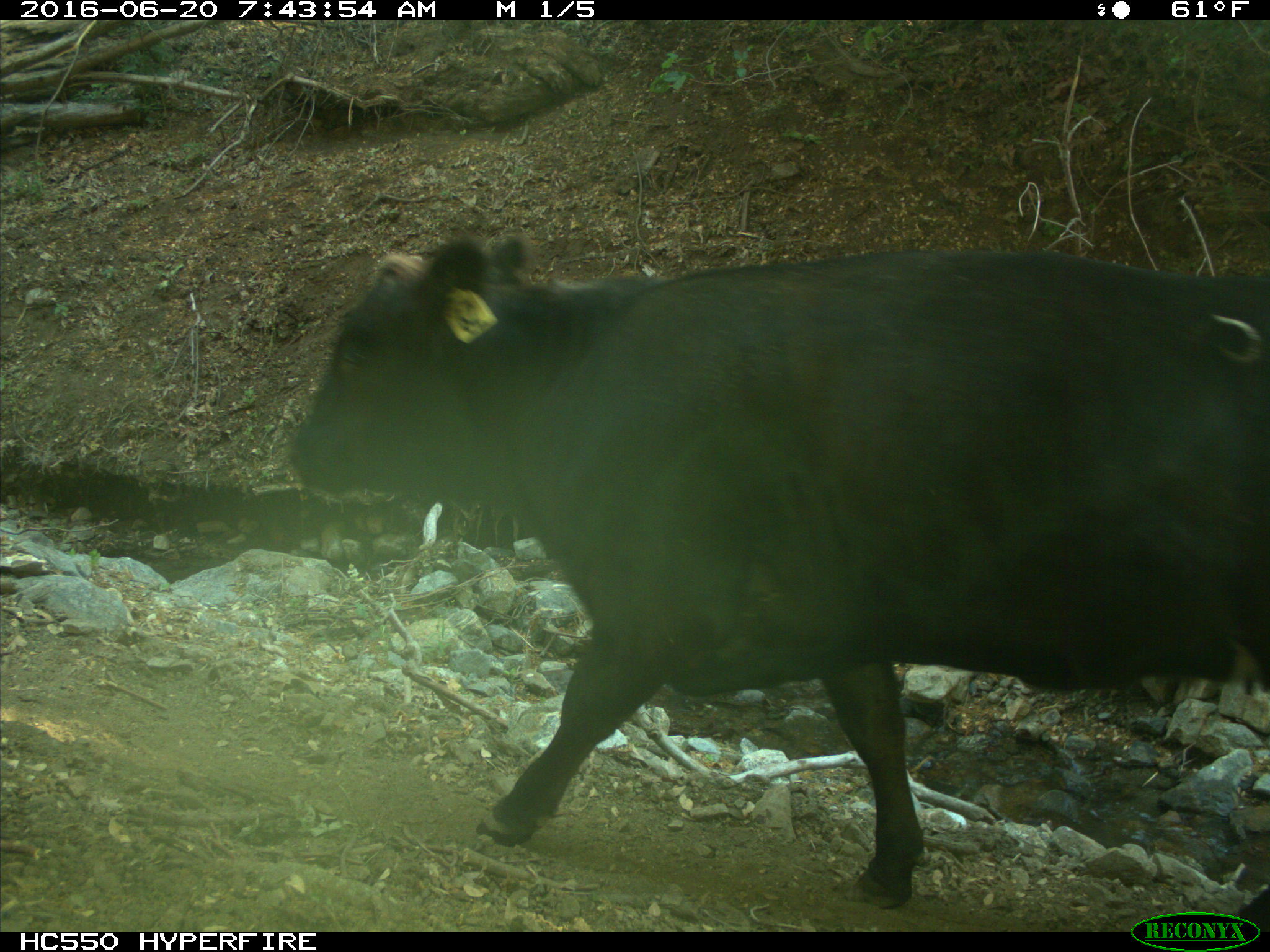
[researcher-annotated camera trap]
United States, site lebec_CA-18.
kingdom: Animalia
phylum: Chordata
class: Mammalia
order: Artiodactyla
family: Bovidae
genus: Bos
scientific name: Bos taurus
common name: domestic cow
Bos taurus (domestic cow).